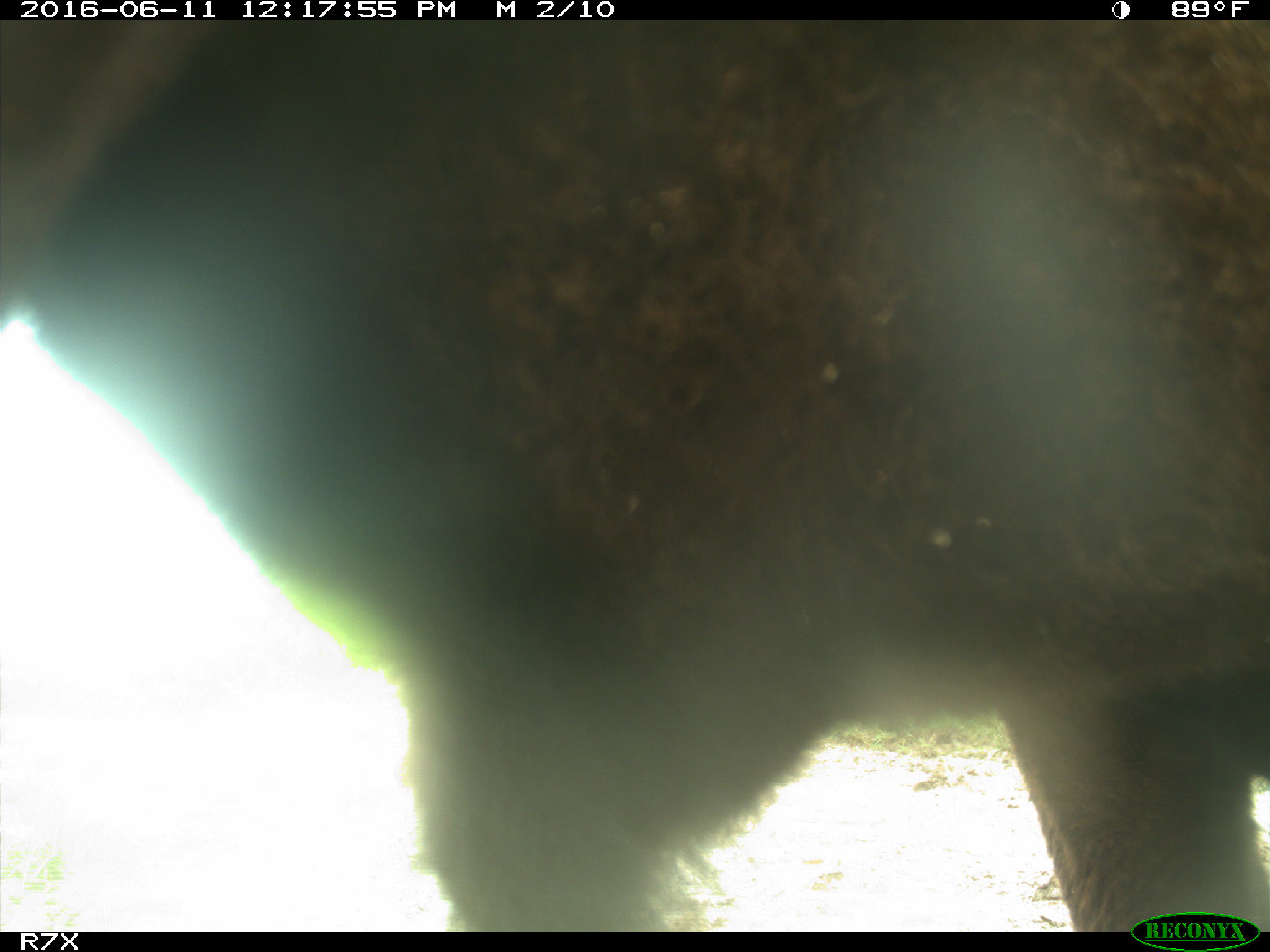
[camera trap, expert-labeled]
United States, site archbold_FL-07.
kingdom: Animalia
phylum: Chordata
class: Mammalia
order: Artiodactyla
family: Bovidae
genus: Bos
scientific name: Bos taurus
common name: domestic cow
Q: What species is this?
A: Bos taurus (domestic cow).